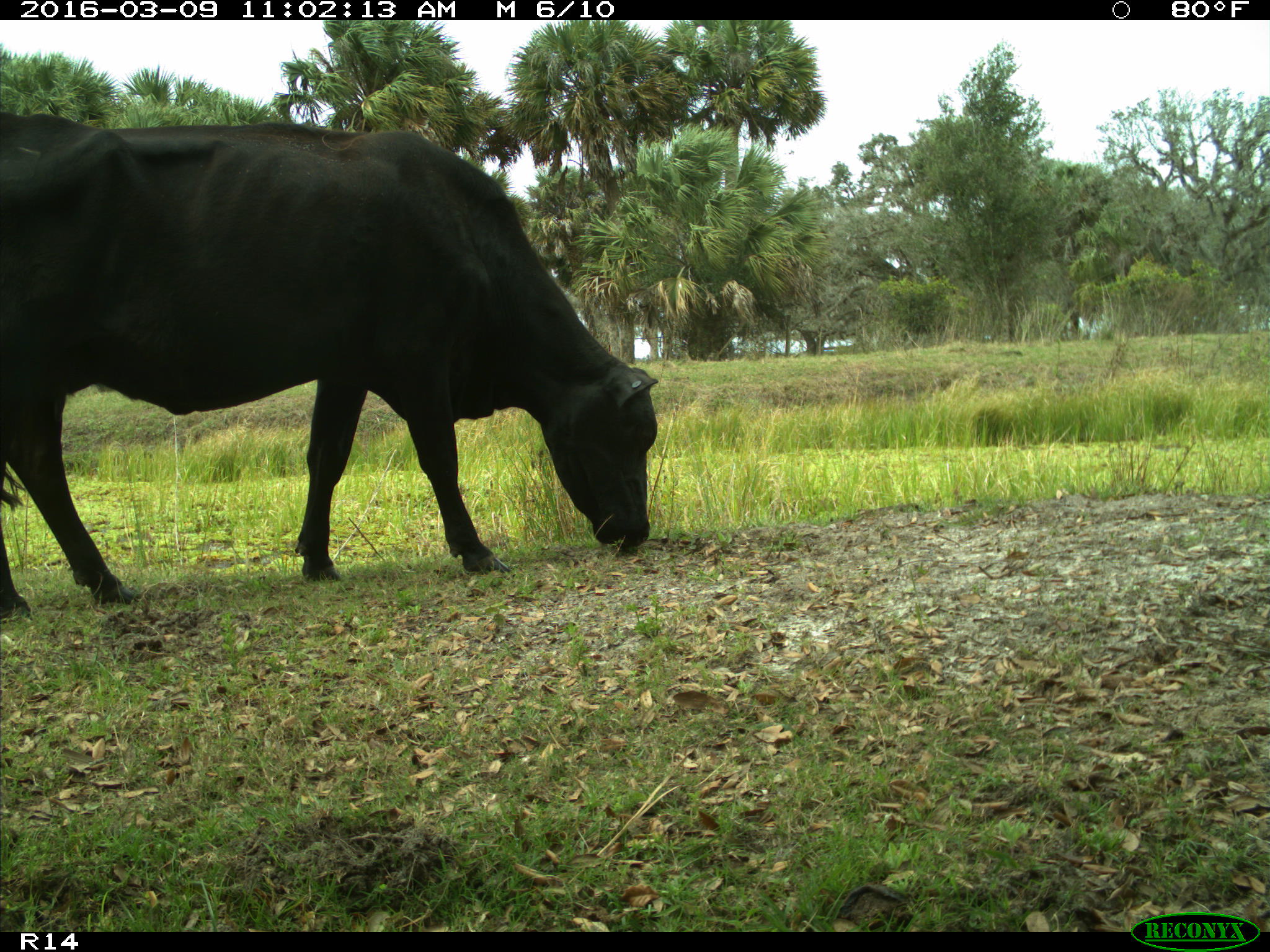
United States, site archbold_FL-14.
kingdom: Animalia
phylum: Chordata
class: Mammalia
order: Artiodactyla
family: Bovidae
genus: Bos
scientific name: Bos taurus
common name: domestic cow